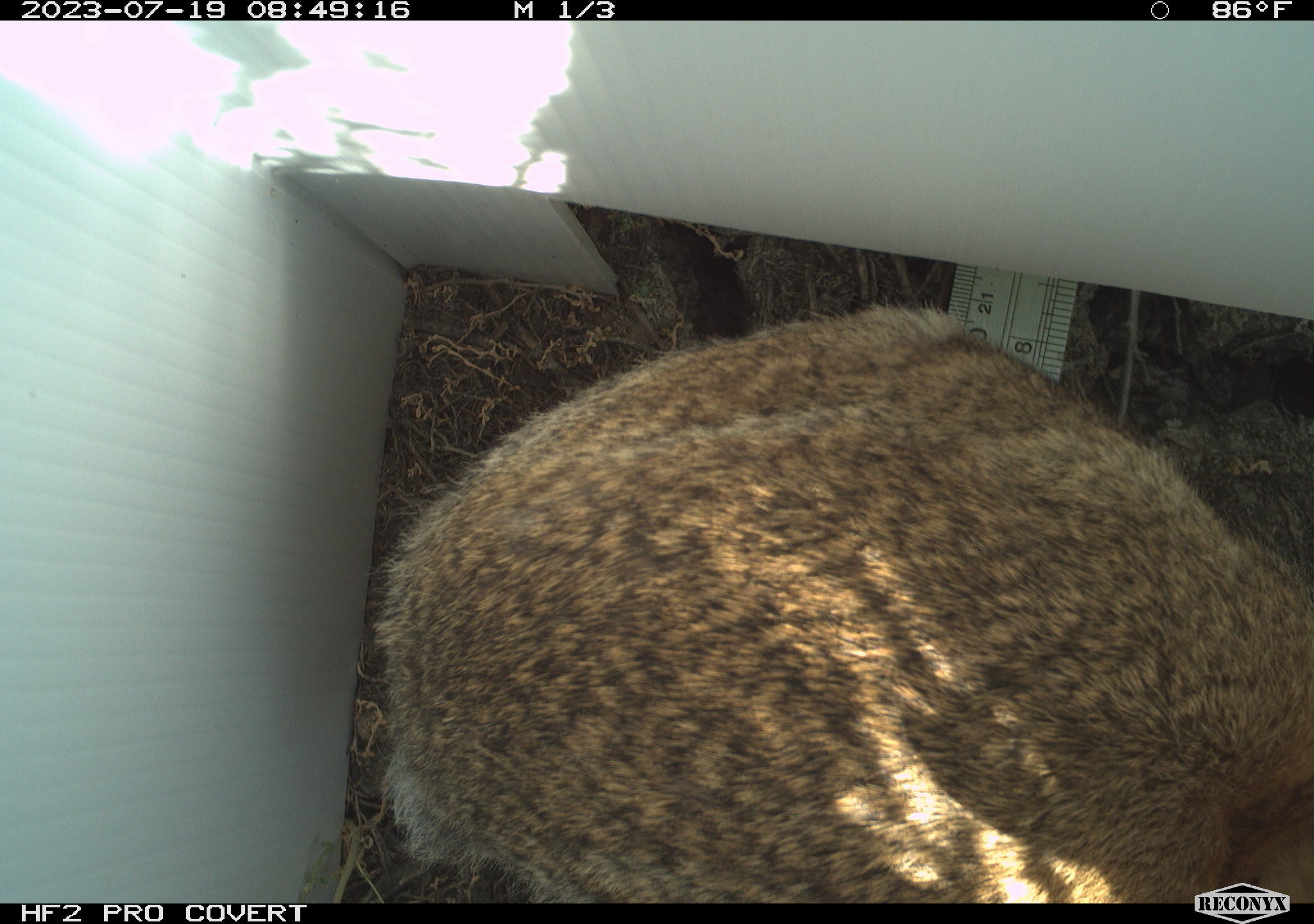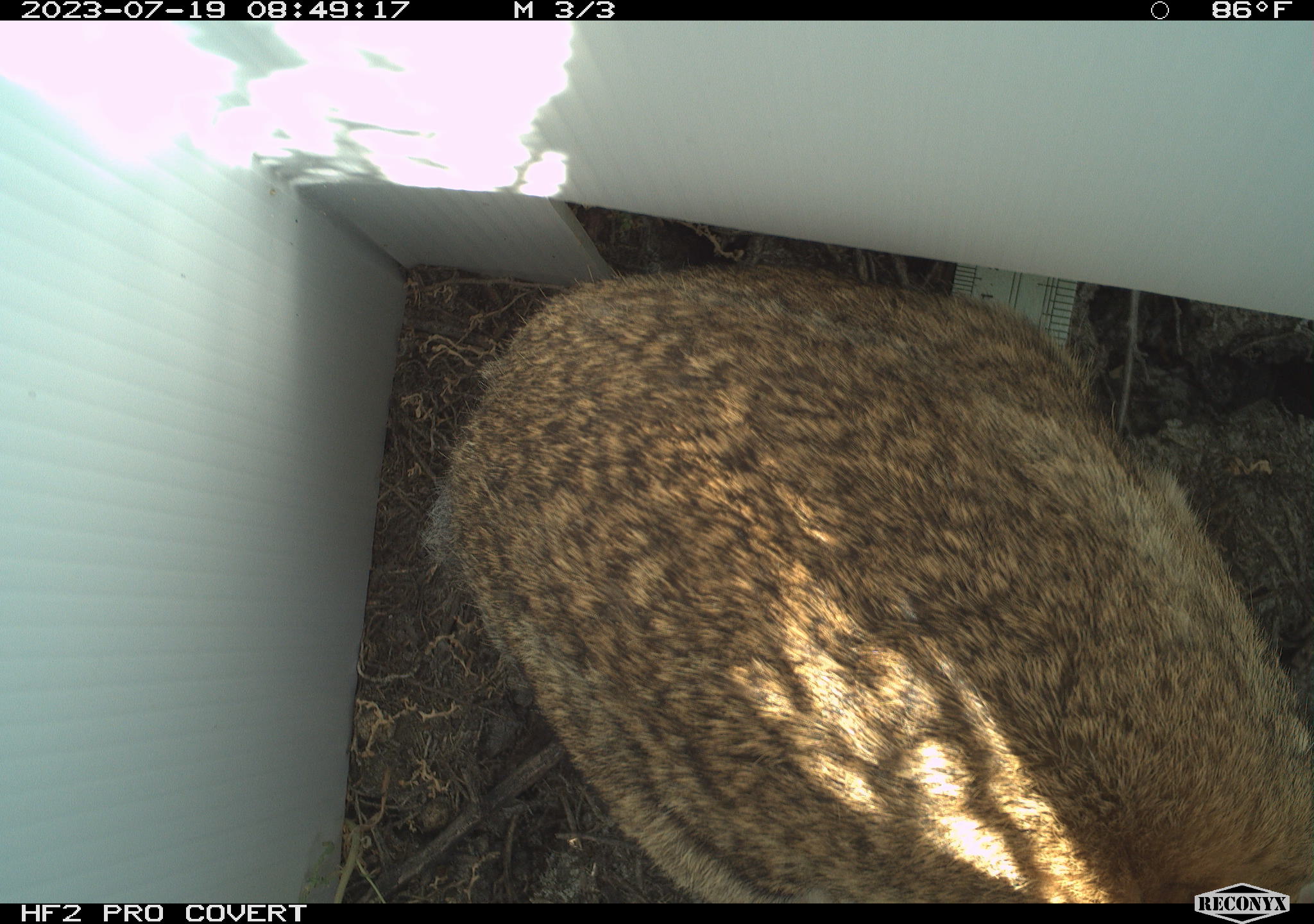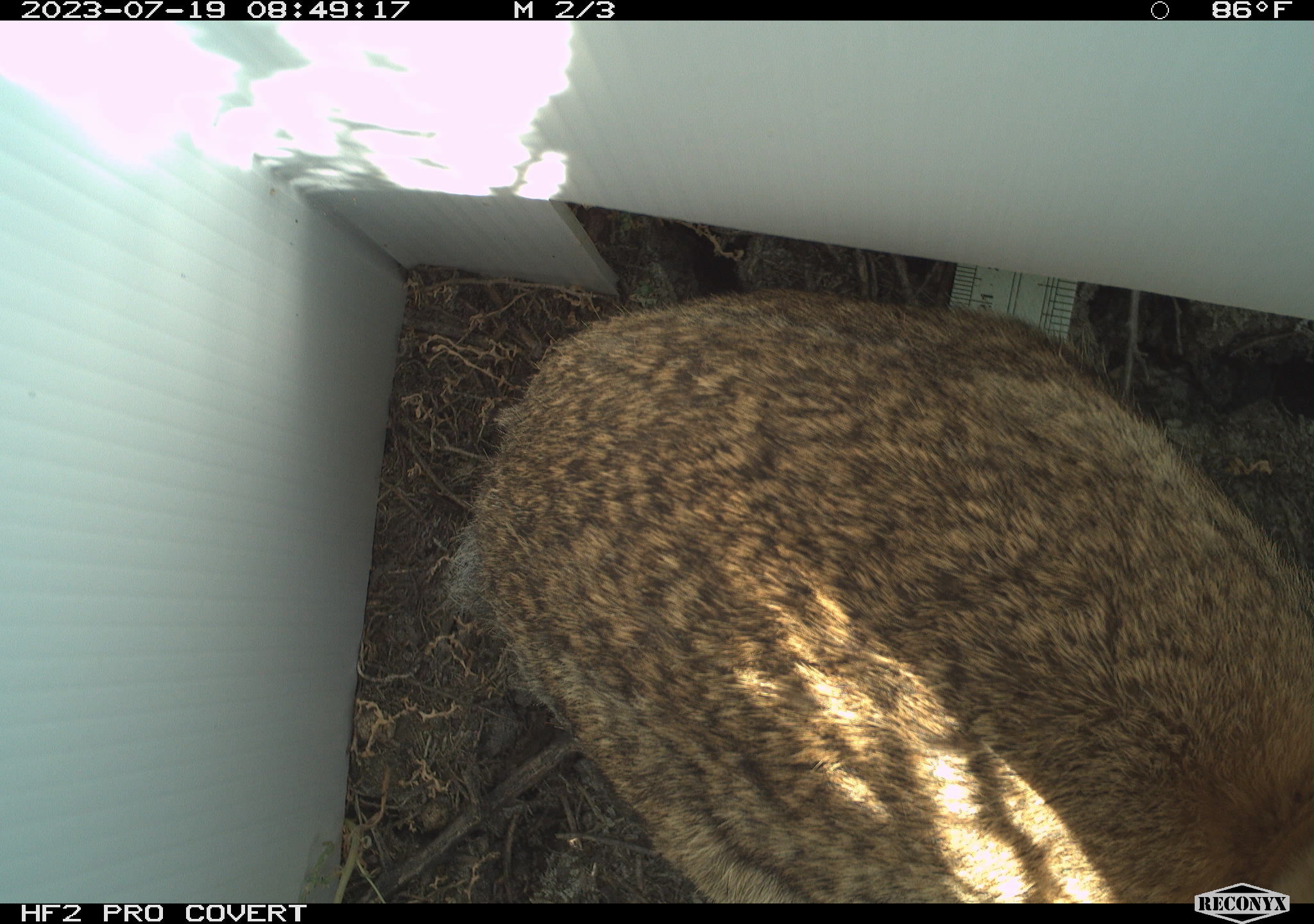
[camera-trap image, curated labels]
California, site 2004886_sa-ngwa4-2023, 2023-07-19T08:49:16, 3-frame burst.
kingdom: Animalia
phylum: Chordata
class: Mammalia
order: Lagomorpha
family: Leporidae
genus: Sylvilagus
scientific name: Sylvilagus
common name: cottontail rabbits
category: sylvilagus species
Sylvilagus species (cottontail rabbits) (Sylvilagus).